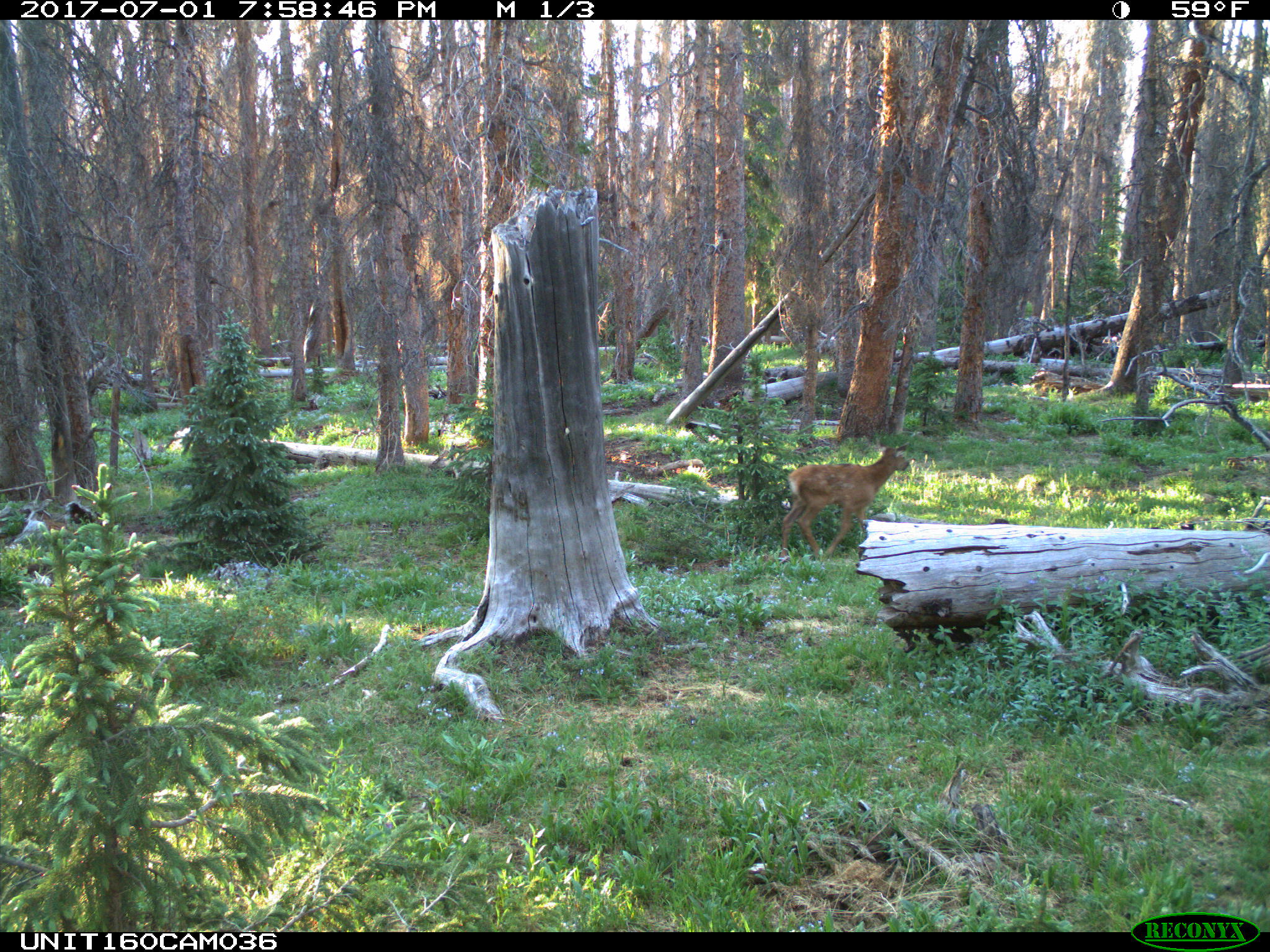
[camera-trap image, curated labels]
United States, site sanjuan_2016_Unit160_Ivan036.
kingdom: Animalia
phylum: Chordata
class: Mammalia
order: Artiodactyla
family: Cervidae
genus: Cervus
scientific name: Cervus elaphus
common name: red deer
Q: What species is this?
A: Cervus elaphus (red deer).